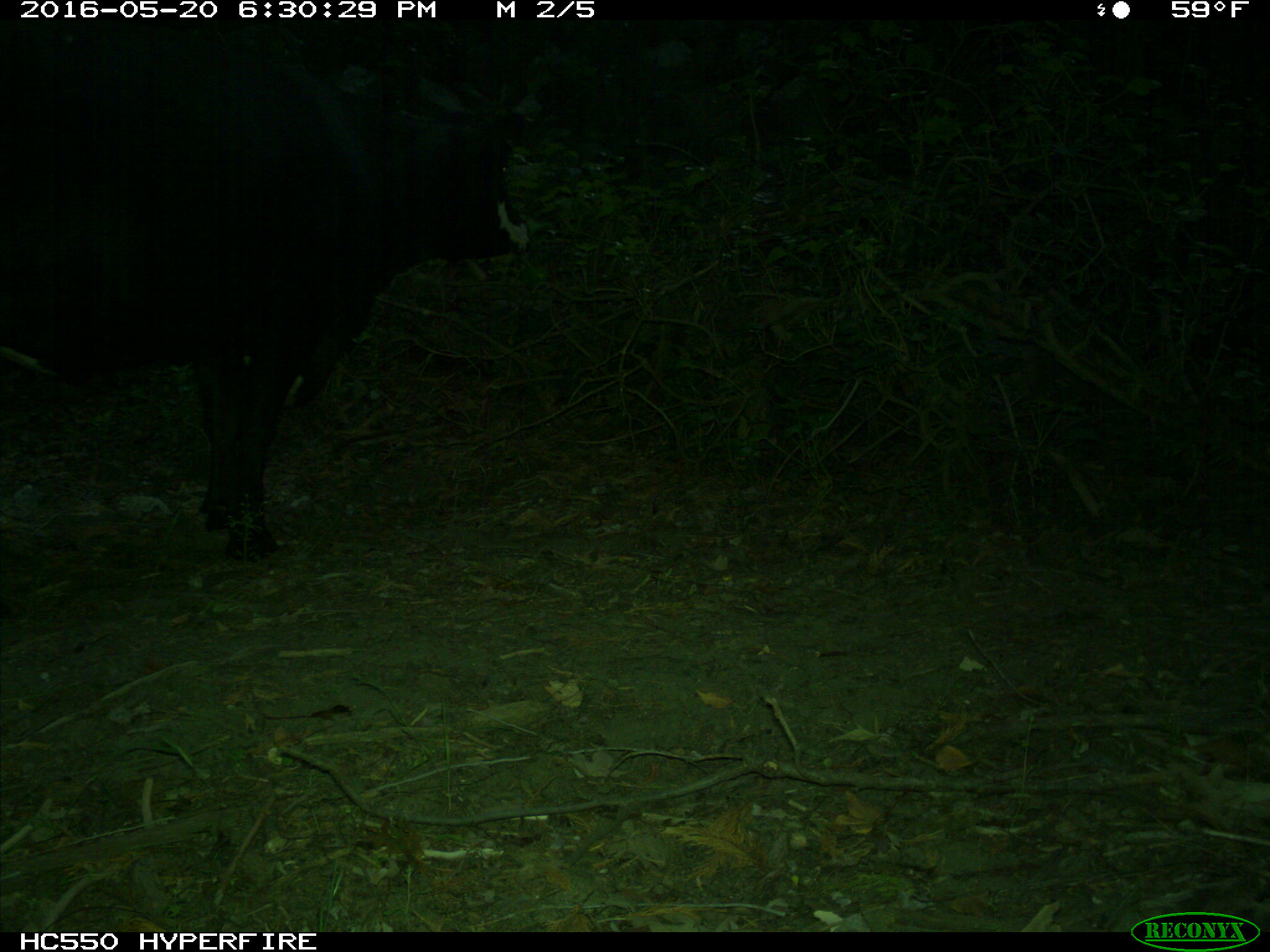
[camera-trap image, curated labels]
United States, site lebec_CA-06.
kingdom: Animalia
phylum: Chordata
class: Mammalia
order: Artiodactyla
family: Bovidae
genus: Bos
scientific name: Bos taurus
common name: domestic cow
Bos taurus (domestic cow).